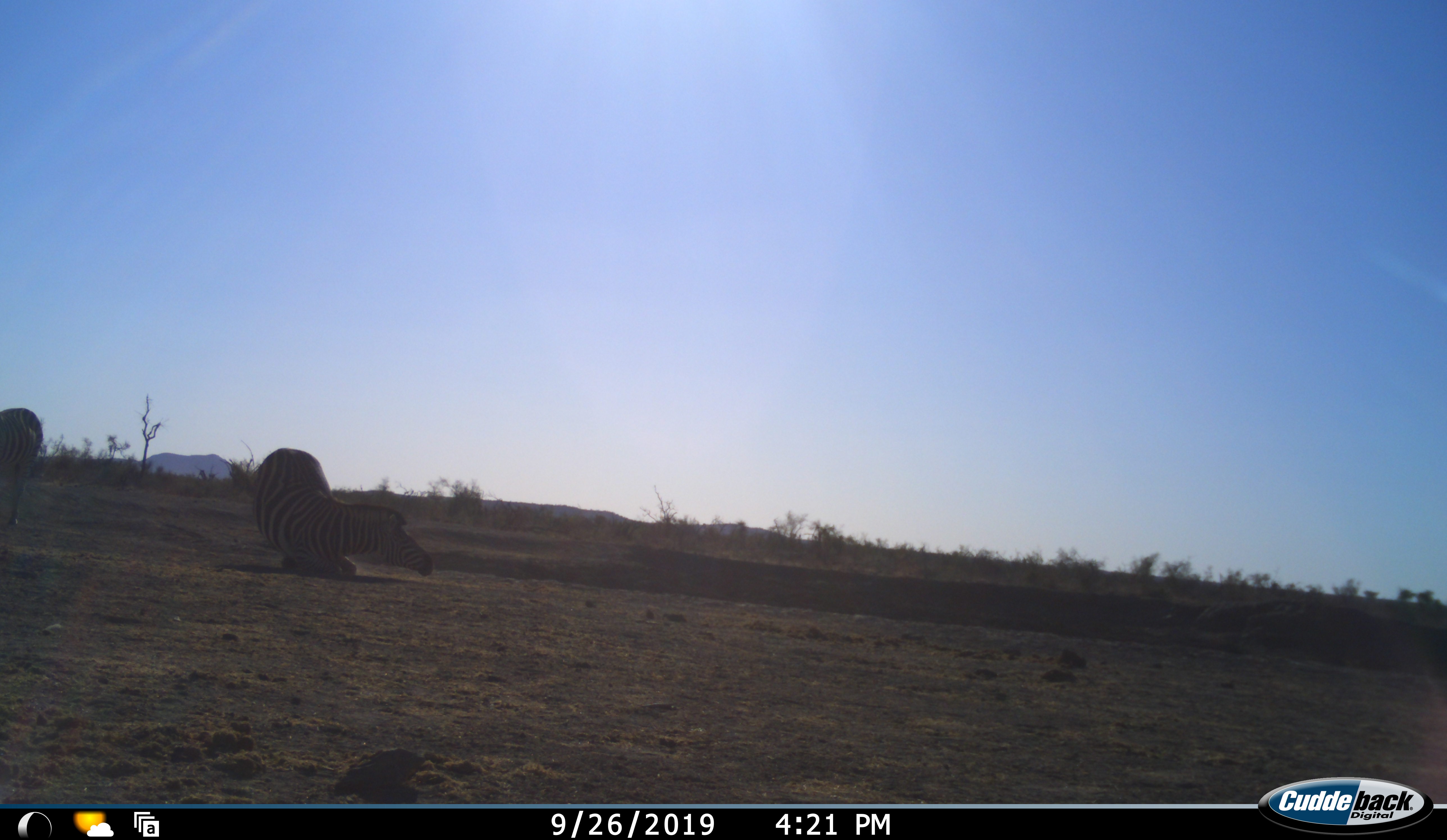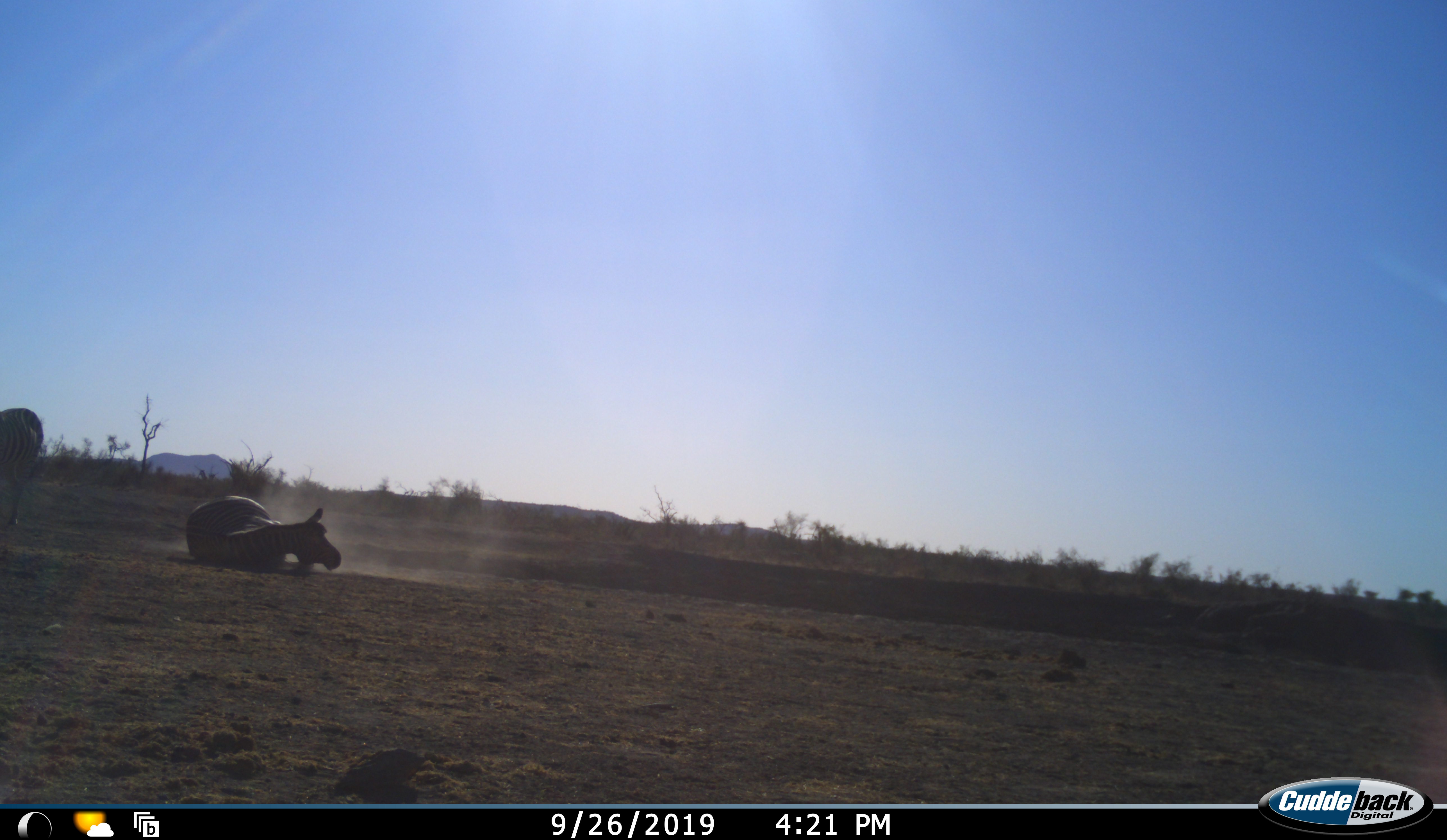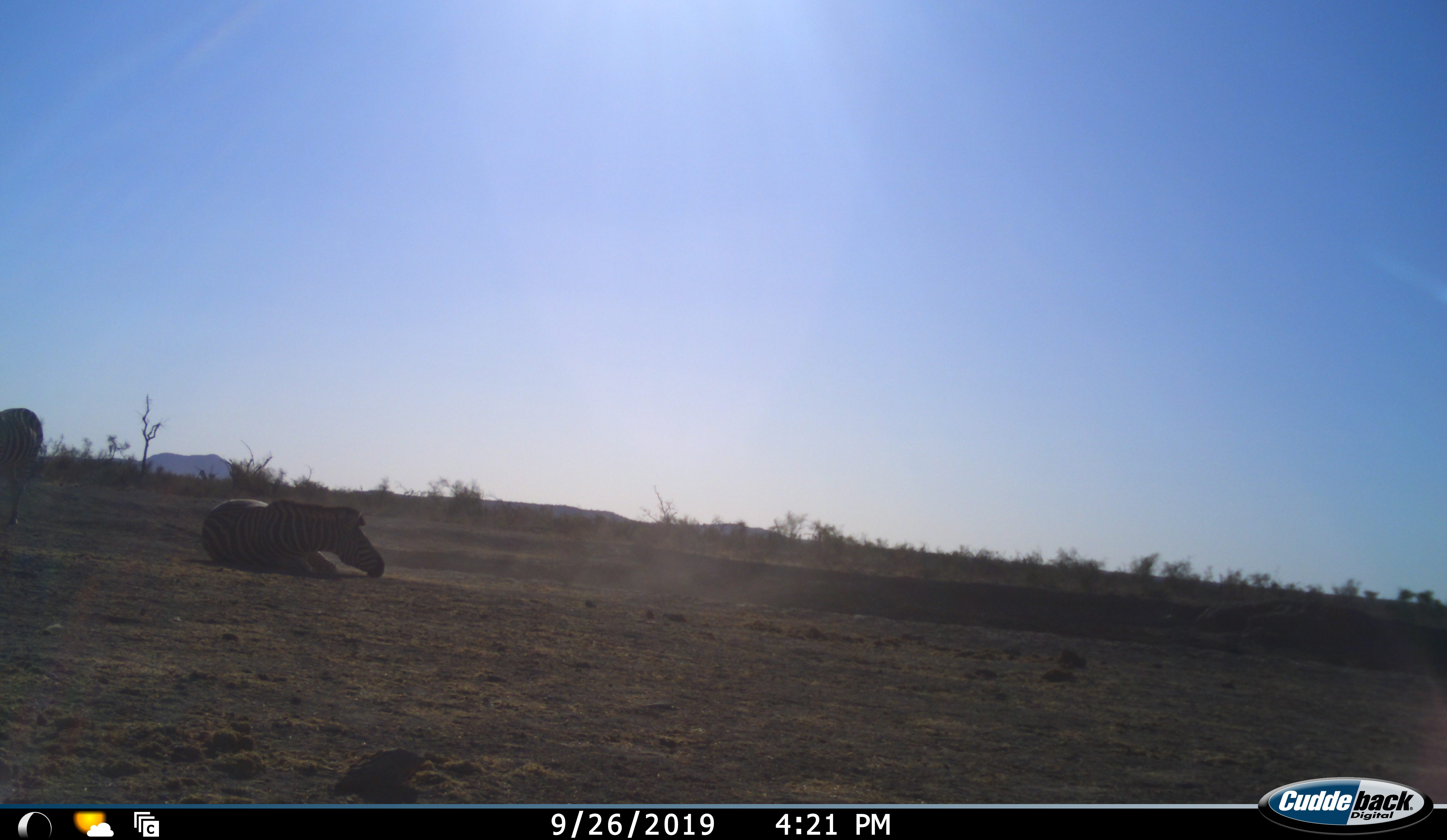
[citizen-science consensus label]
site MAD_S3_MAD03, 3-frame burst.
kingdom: Animalia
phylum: Chordata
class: Mammalia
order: Perissodactyla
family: Equidae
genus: Equus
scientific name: Equus quagga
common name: plains zebra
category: zebraplains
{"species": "zebraplains (plains zebra) (Equus quagga)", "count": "1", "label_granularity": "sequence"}